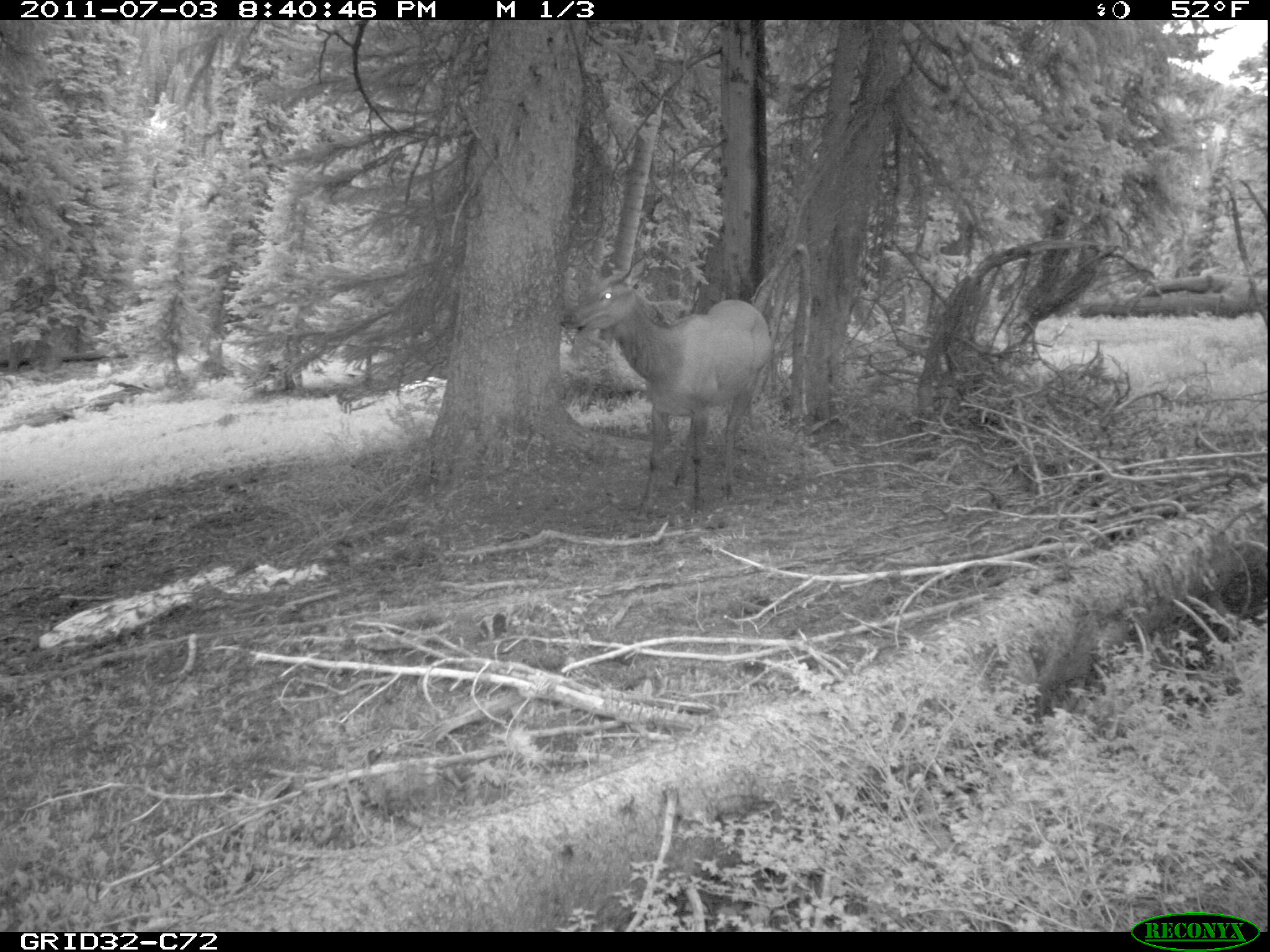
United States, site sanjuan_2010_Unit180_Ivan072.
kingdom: Animalia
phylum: Chordata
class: Mammalia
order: Artiodactyla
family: Cervidae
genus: Cervus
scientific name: Cervus elaphus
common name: red deer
Cervus elaphus (red deer).